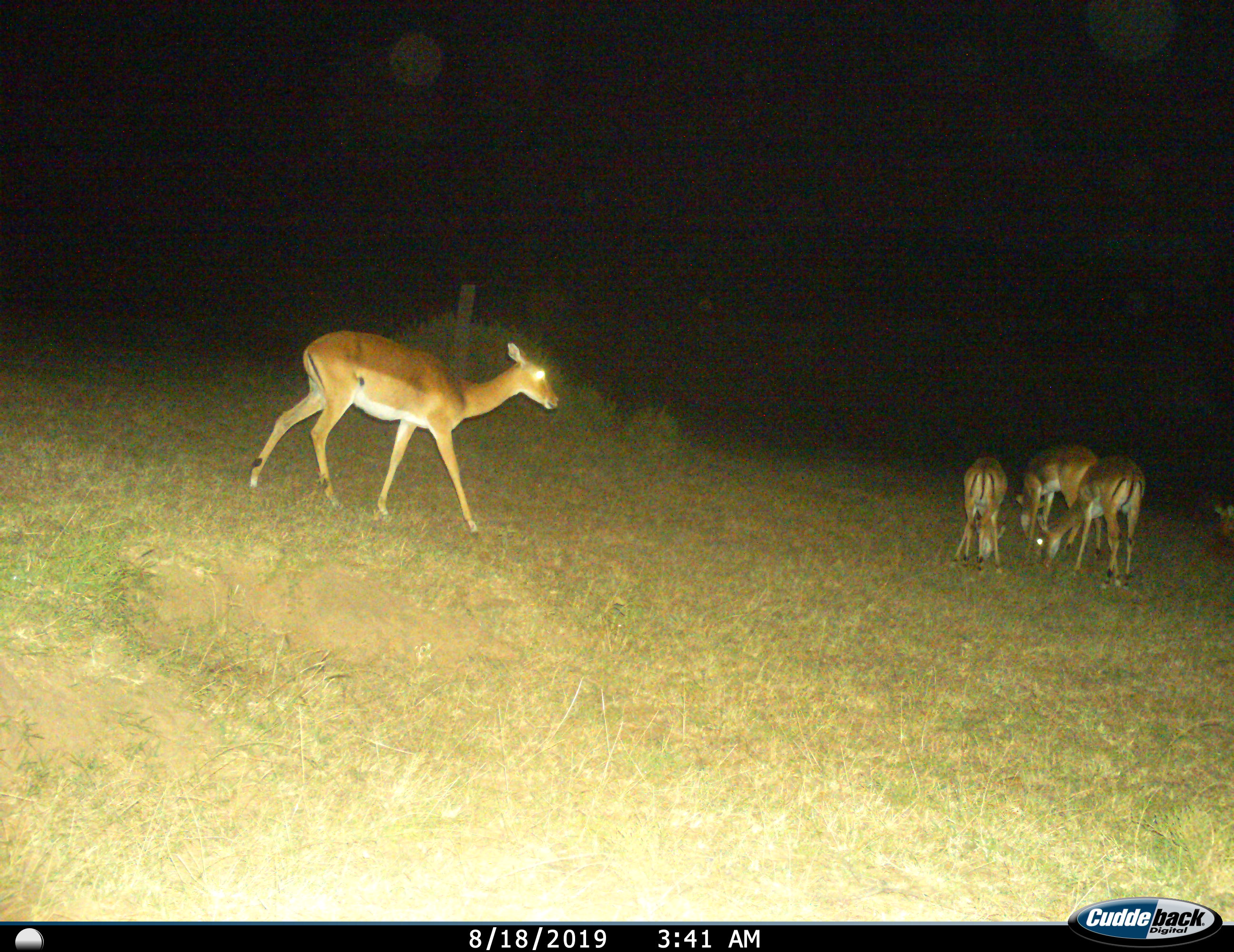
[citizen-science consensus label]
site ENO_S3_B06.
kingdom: Animalia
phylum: Chordata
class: Mammalia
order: Artiodactyla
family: Bovidae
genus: Aepyceros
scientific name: Aepyceros melampus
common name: impala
Impala (Aepyceros melampus), count 4. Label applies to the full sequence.